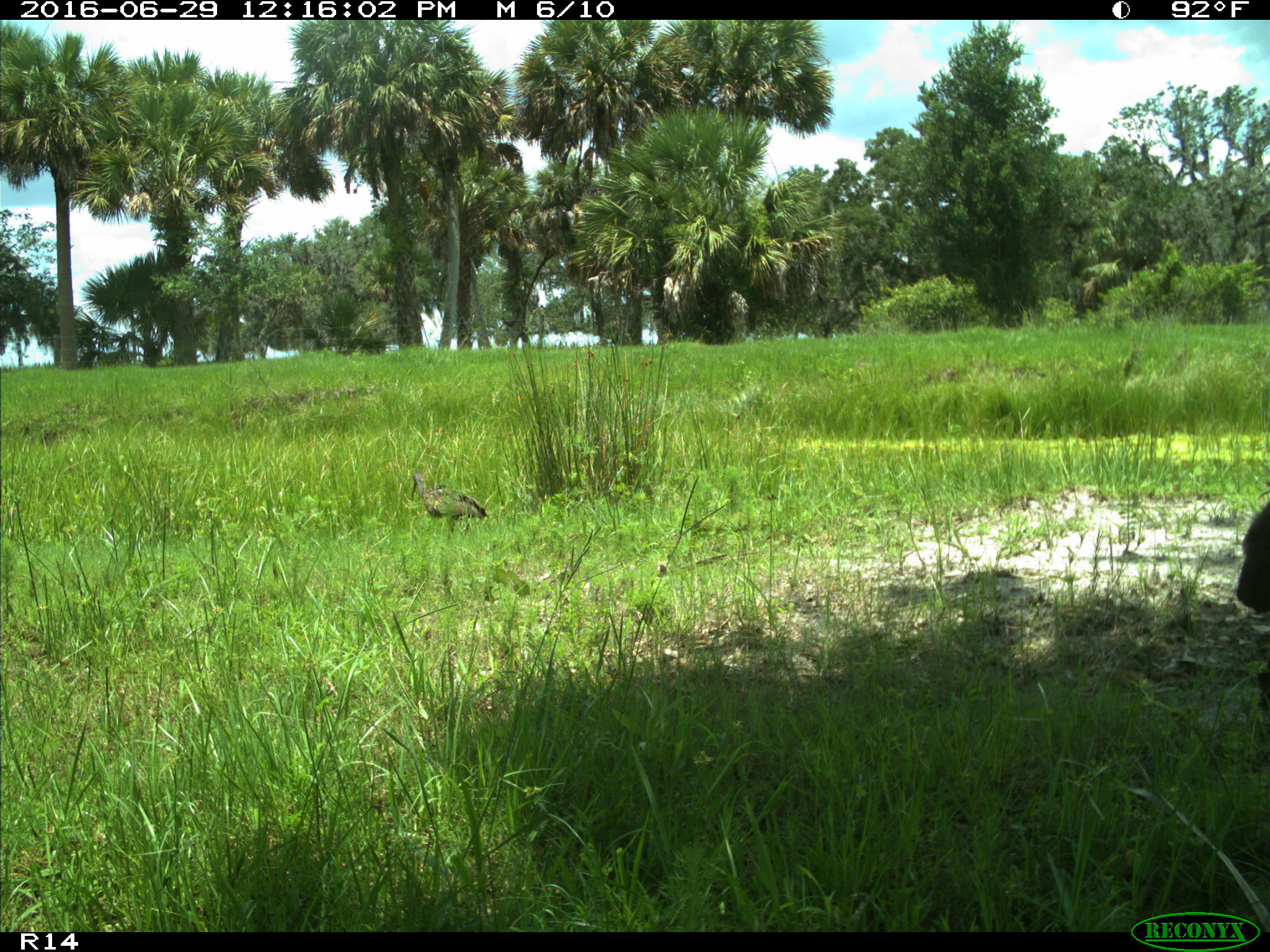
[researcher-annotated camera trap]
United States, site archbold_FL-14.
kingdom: Animalia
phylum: Chordata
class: Aves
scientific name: Aves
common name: birds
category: unidentified bird